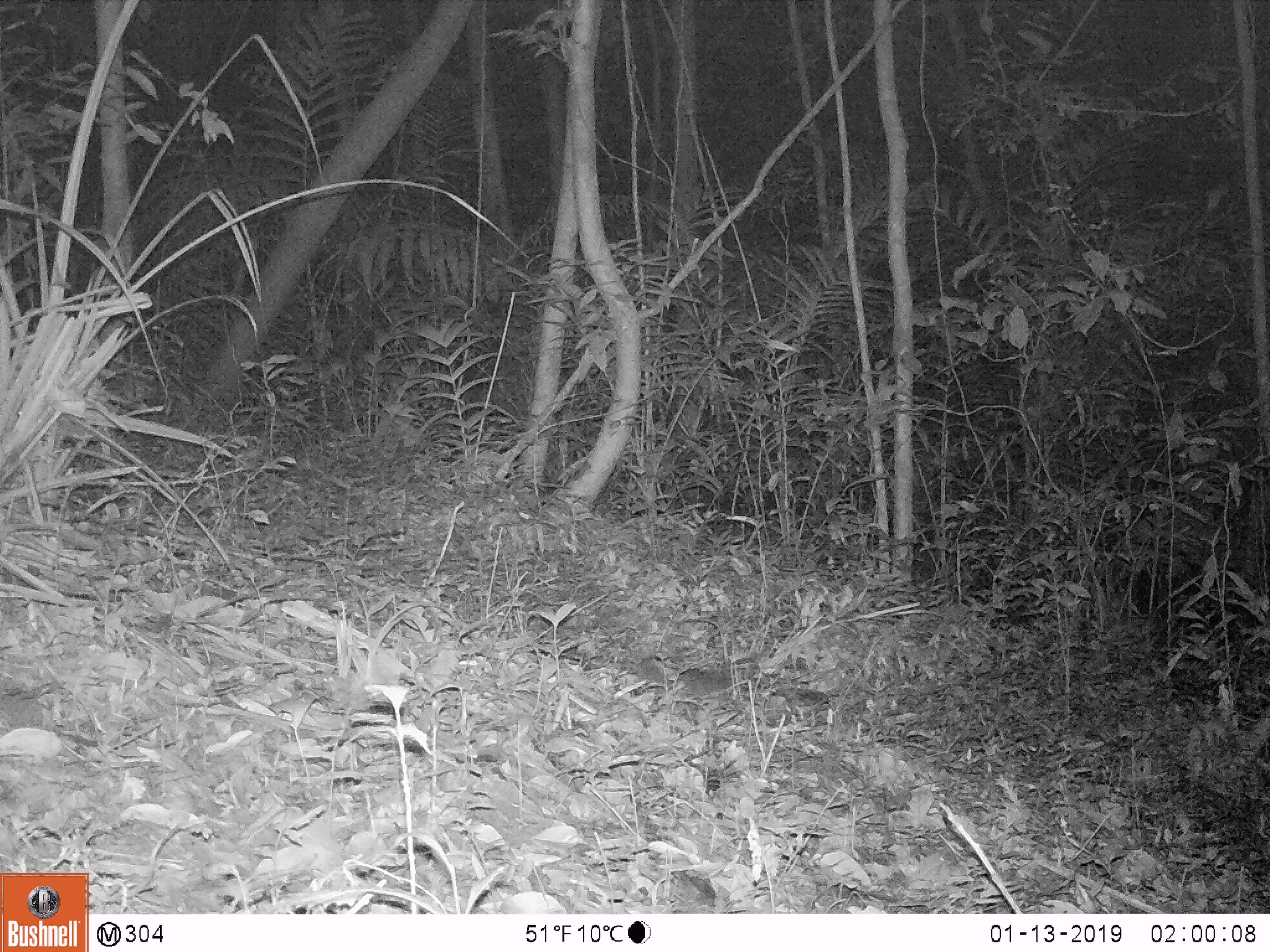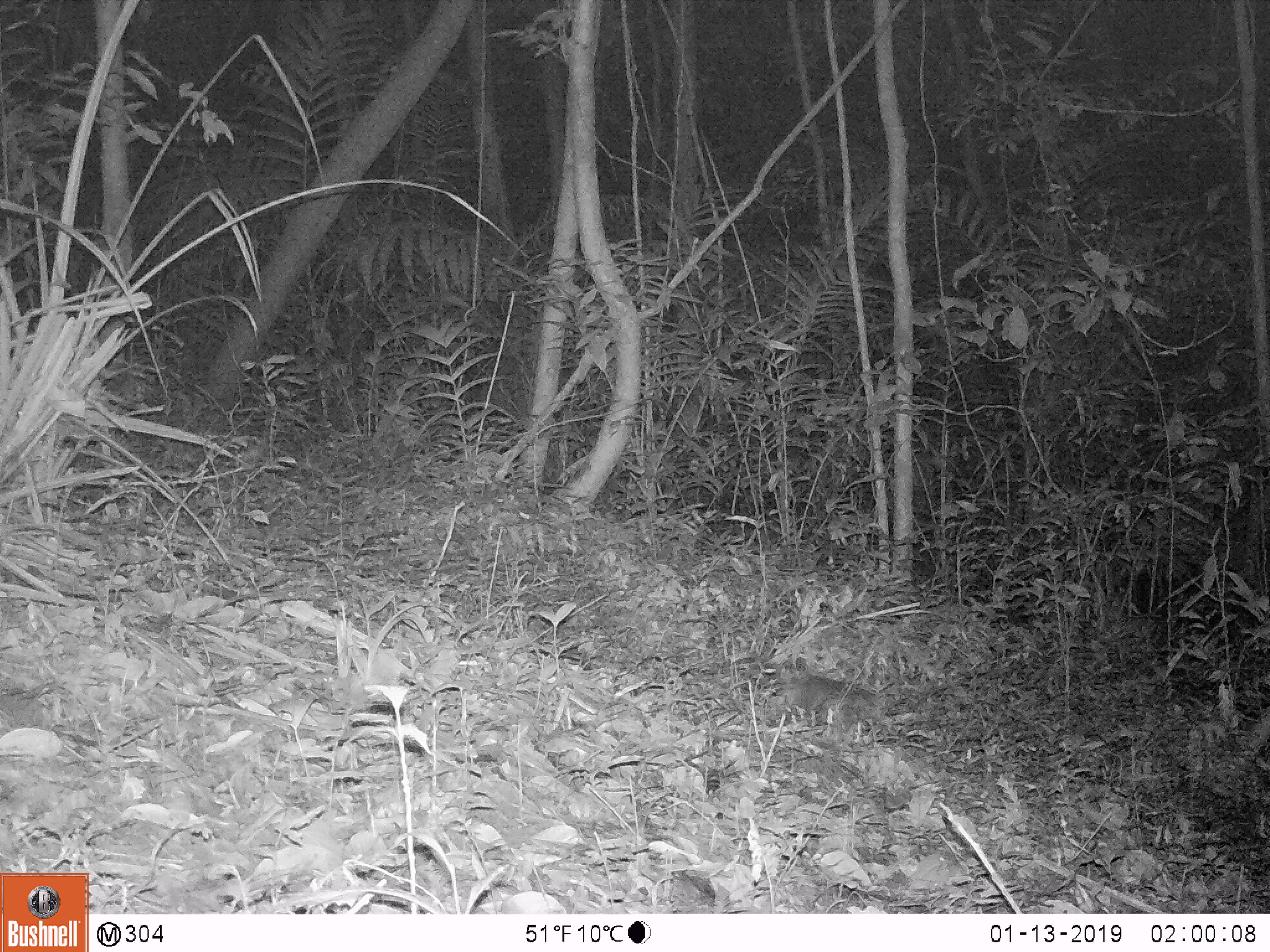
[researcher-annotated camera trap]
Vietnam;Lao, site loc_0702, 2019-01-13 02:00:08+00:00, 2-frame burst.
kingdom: Animalia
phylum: Chordata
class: Mammalia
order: Rodentia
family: Muridae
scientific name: Muridae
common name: old-world mice and rats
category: unidentified murid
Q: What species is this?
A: Unidentified murid (old-world mice and rats) (Muridae).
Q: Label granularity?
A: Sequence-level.